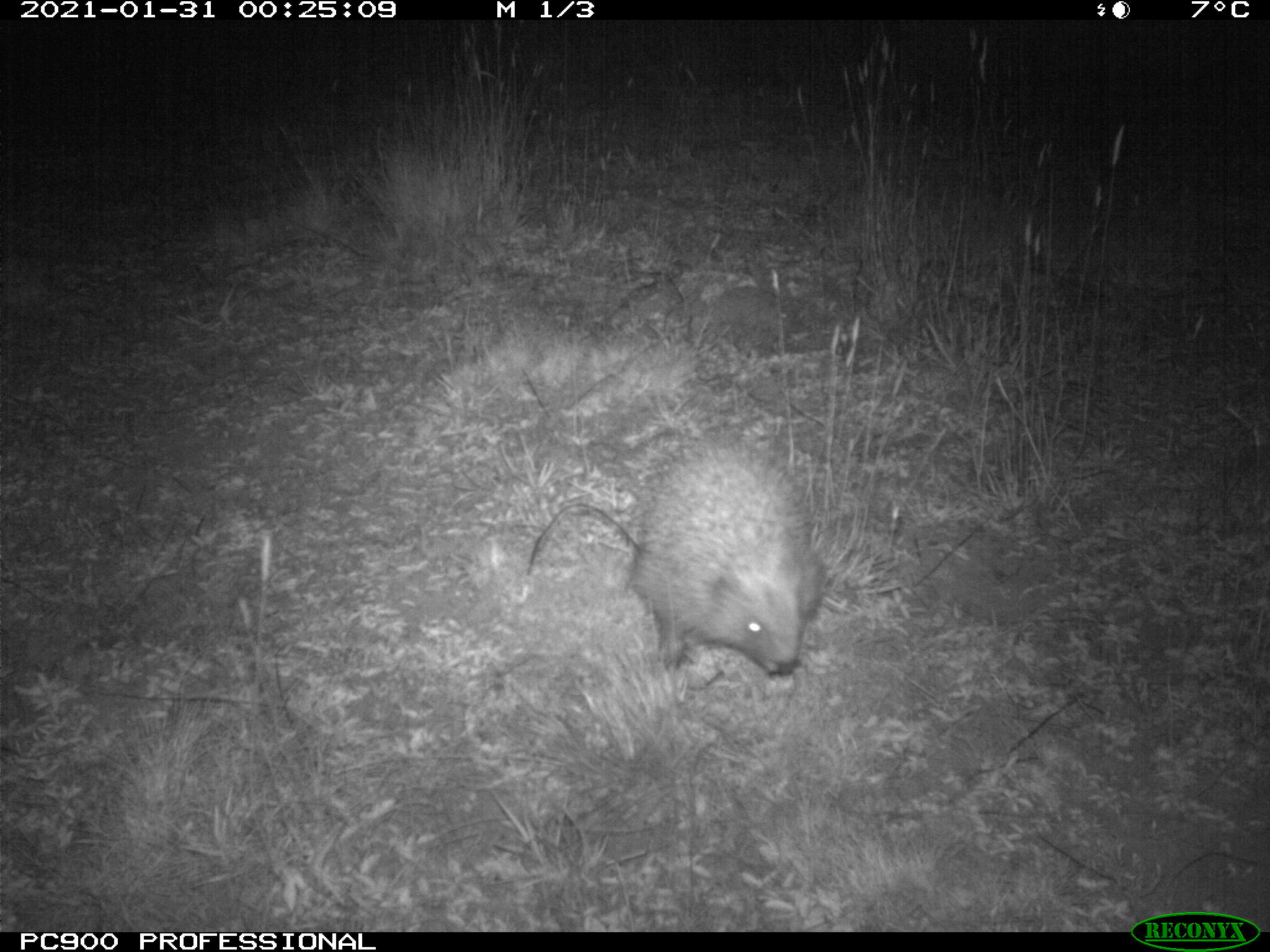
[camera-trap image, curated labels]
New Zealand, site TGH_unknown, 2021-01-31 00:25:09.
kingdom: Animalia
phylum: Chordata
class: Mammalia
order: Eulipotyphla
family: Erinaceidae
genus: Erinaceus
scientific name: Erinaceus europaeus europaeus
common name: european hedgehog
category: hedgehog